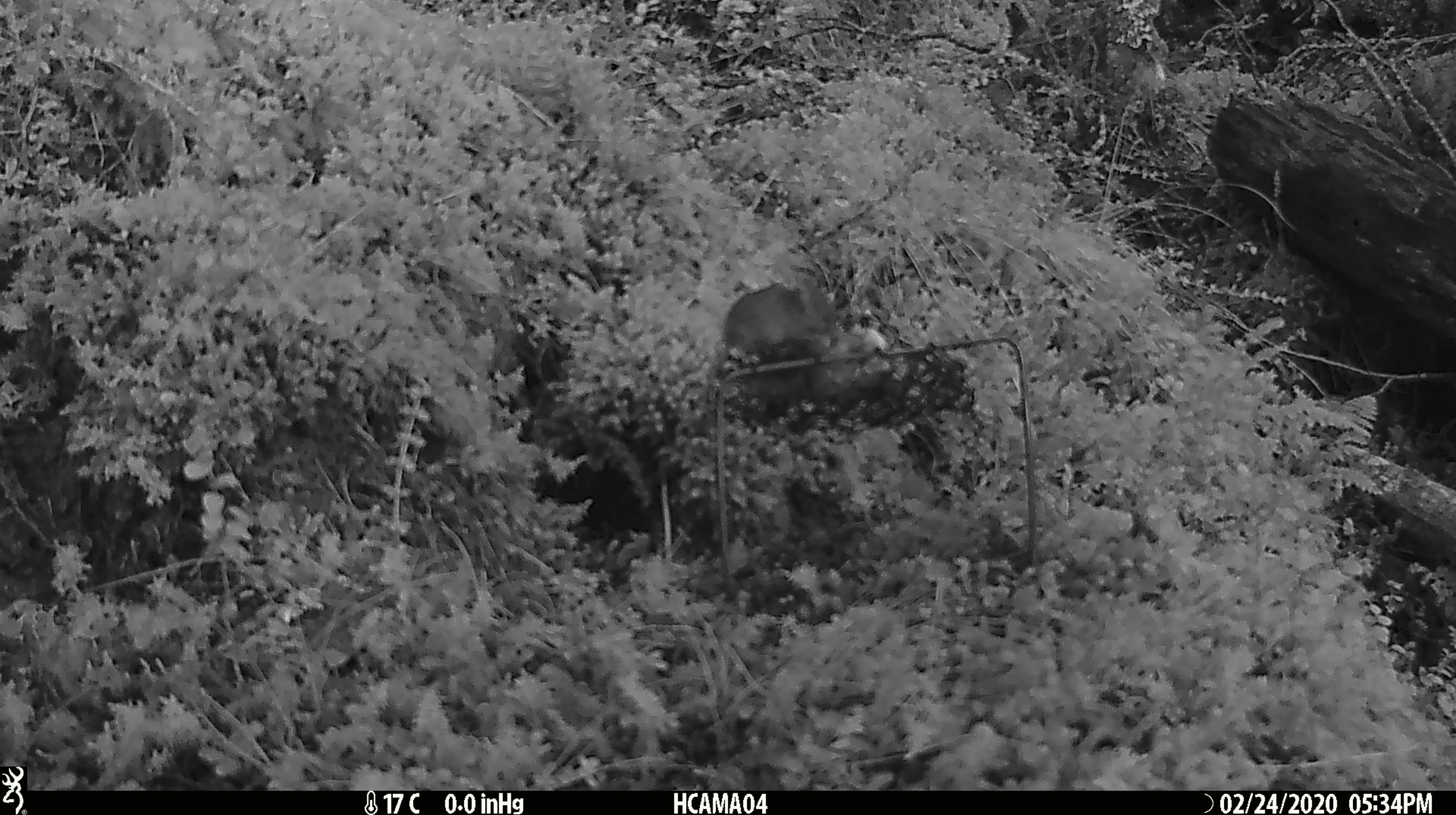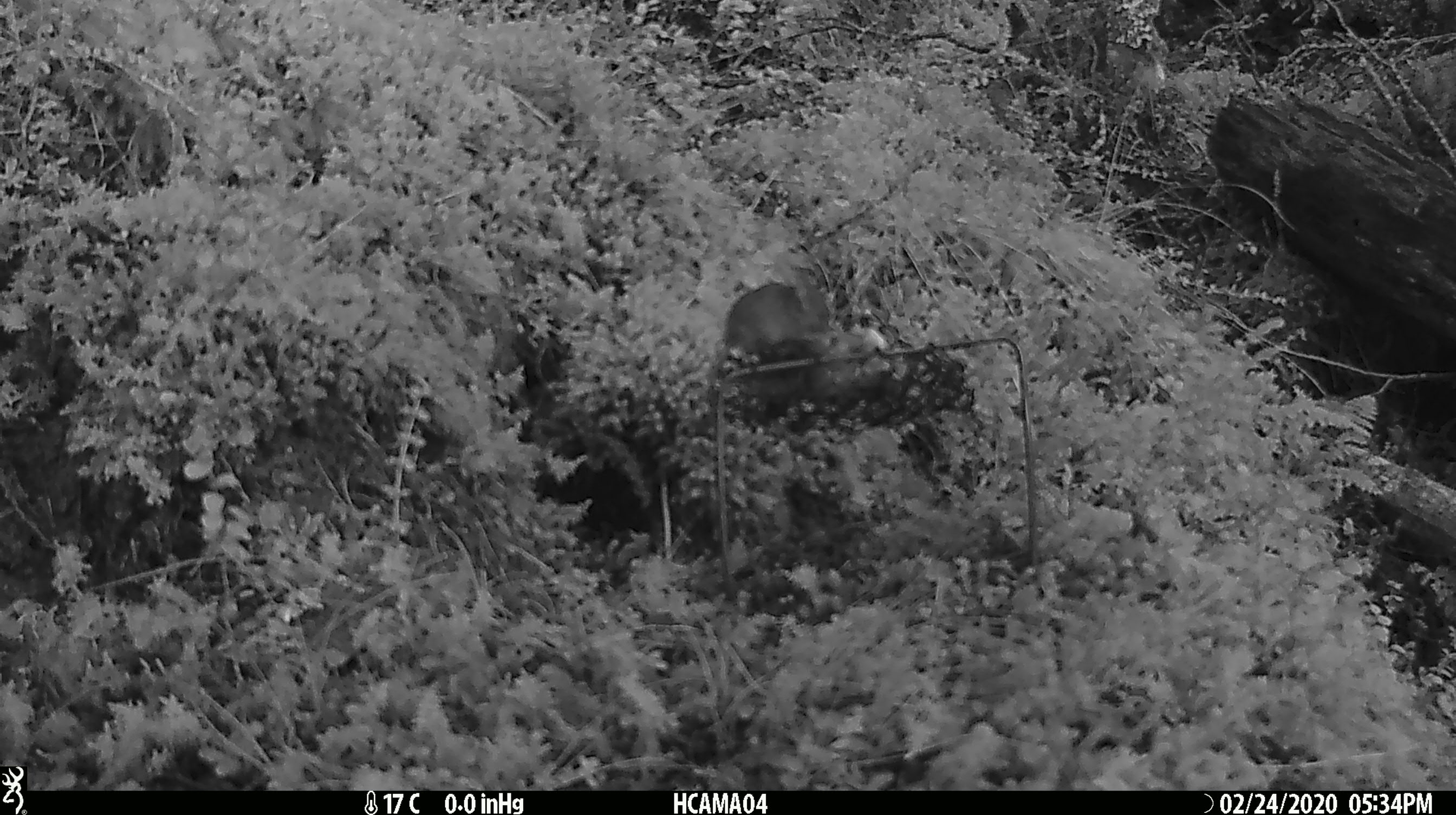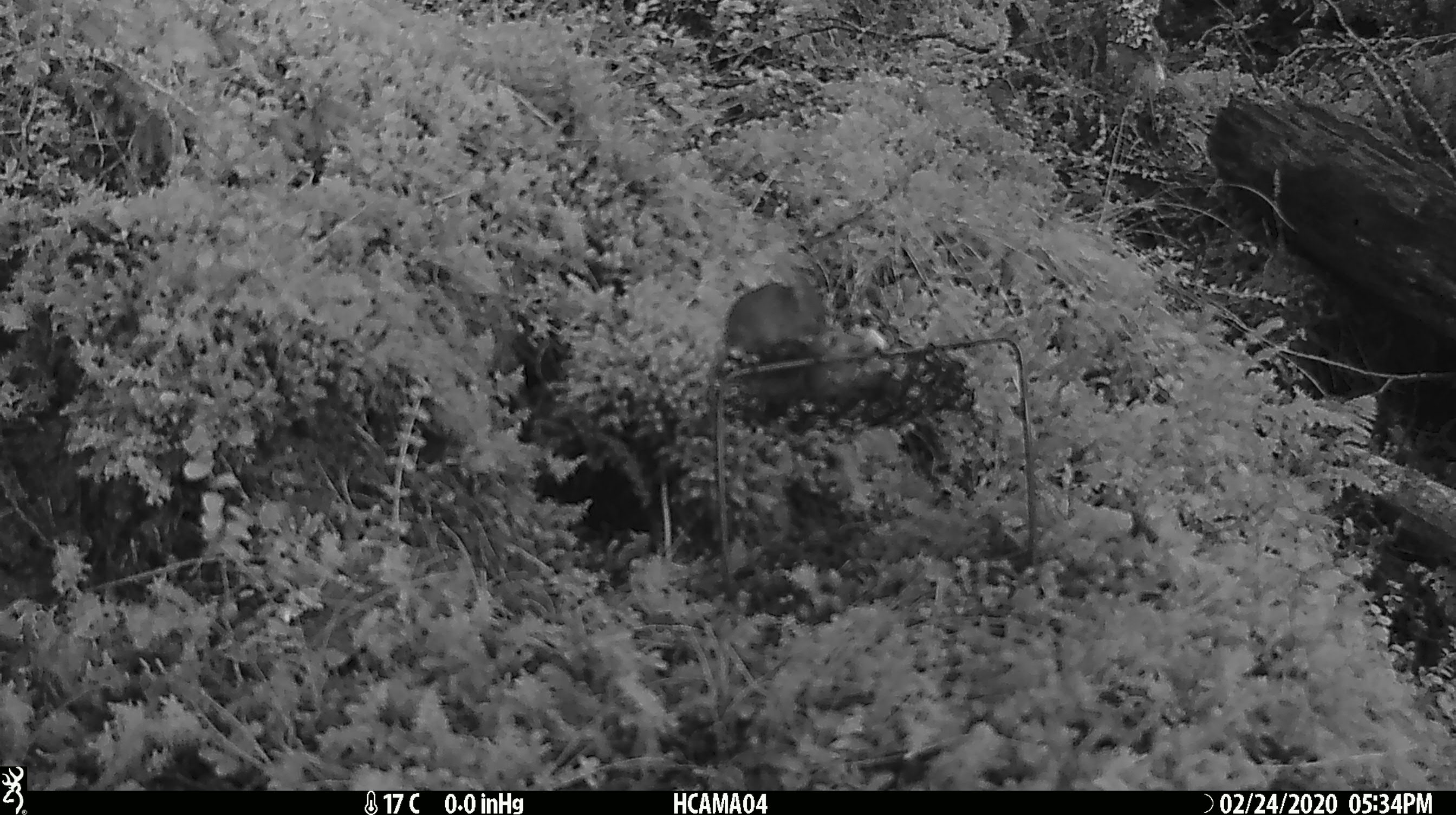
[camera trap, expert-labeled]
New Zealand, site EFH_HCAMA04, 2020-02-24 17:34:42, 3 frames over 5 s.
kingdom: Animalia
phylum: Chordata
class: Mammalia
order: Rodentia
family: Muridae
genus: Mus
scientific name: Mus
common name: mouse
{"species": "mouse (Mus)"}